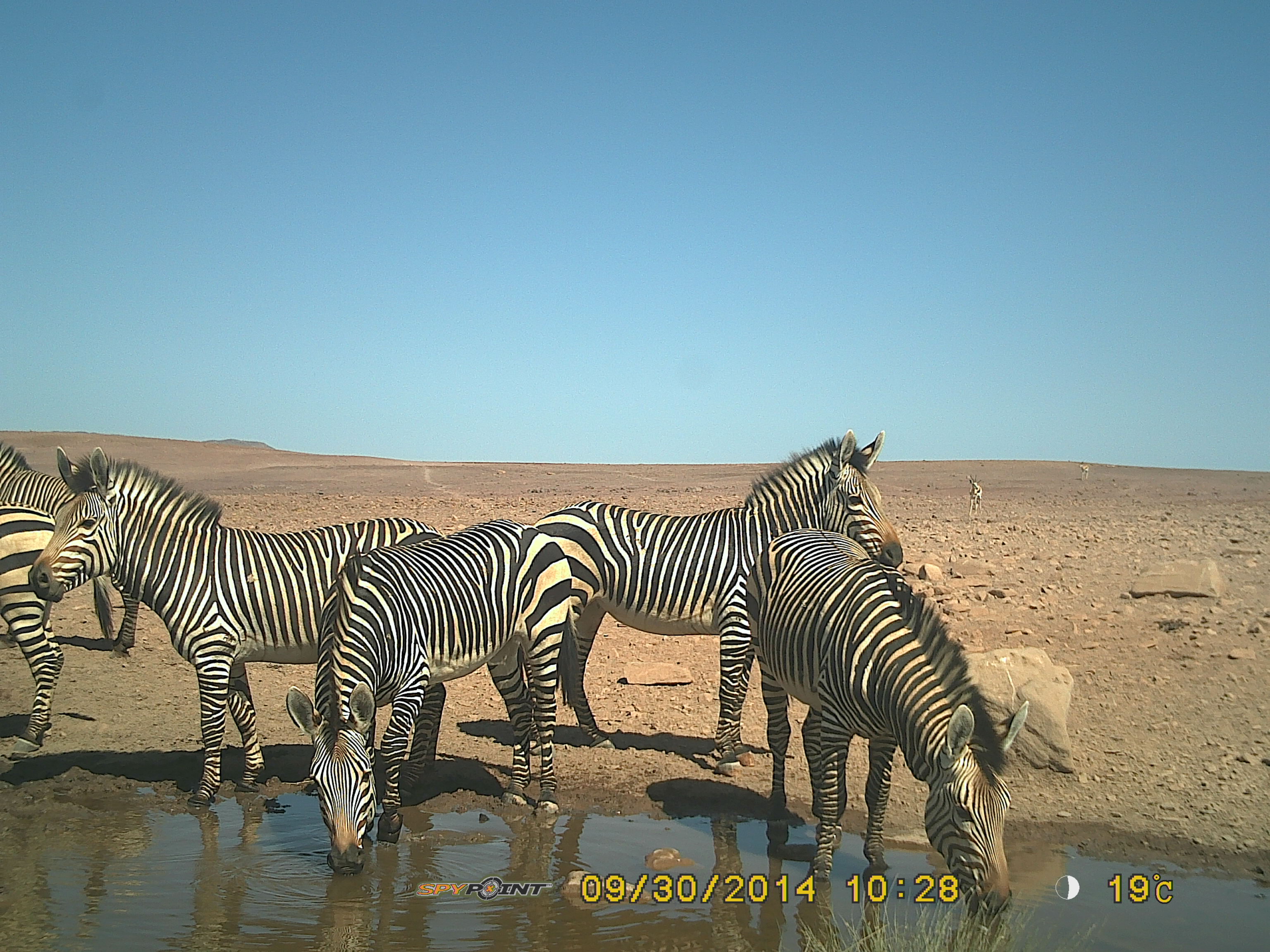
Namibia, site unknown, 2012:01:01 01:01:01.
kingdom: Animalia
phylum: Chordata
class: Mammalia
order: Perissodactyla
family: Equidae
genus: Equus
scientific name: Equus zebra hartmannae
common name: hartmann's mountain zebra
Equus zebra hartmannae (hartmann's mountain zebra).